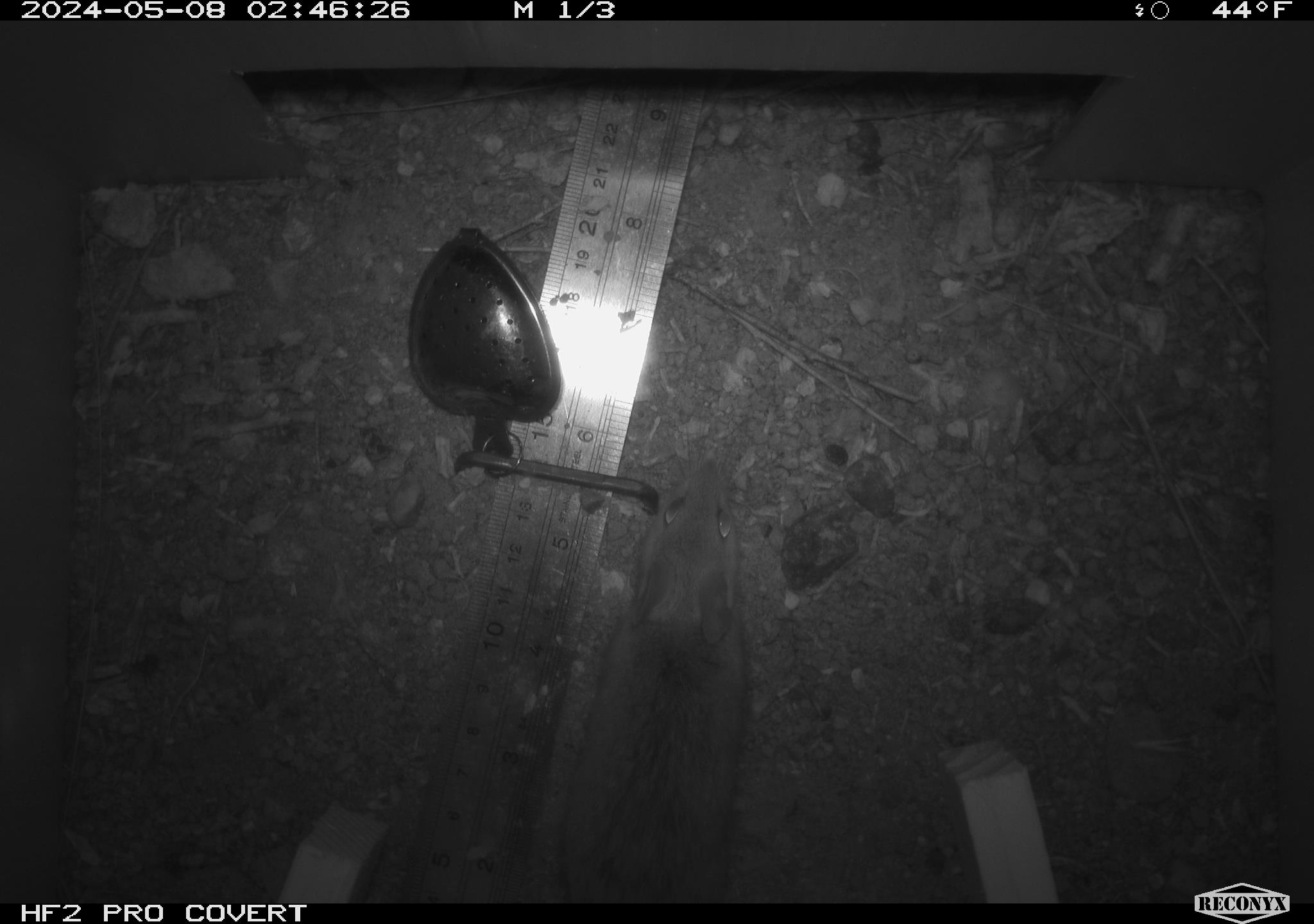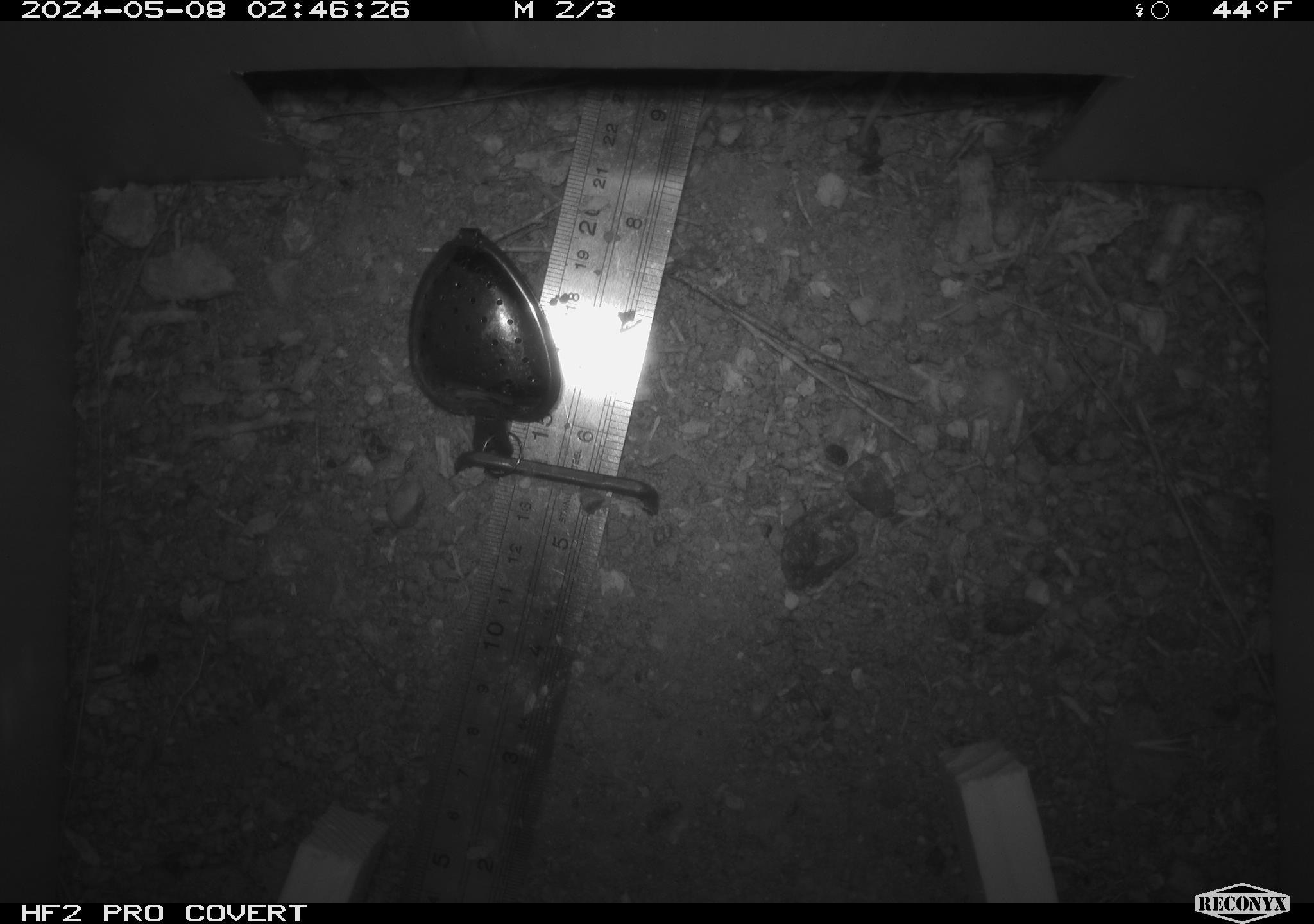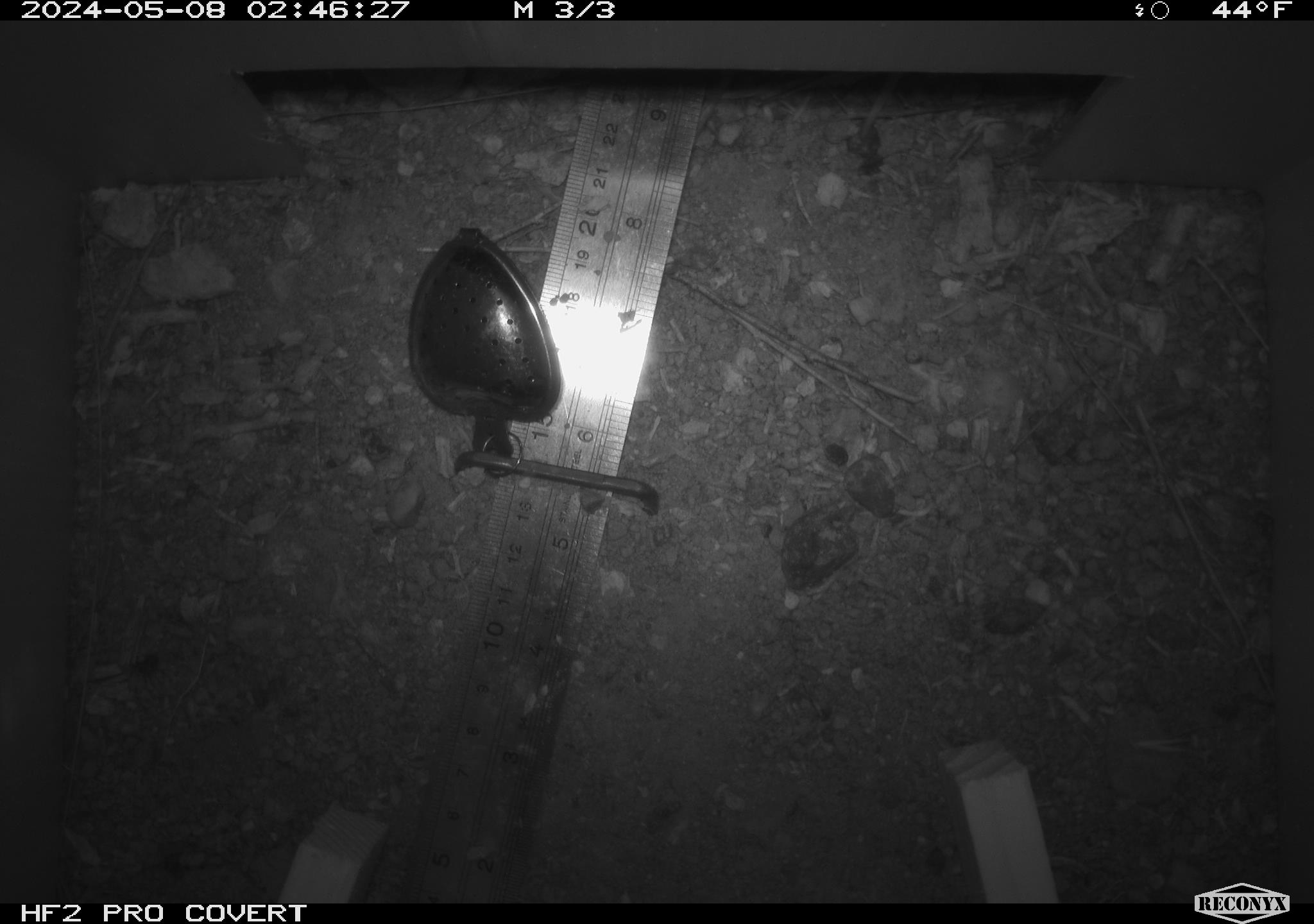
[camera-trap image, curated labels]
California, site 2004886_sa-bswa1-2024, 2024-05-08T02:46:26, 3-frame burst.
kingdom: Animalia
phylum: Chordata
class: Mammalia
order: Rodentia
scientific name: Rodentia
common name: mouse species